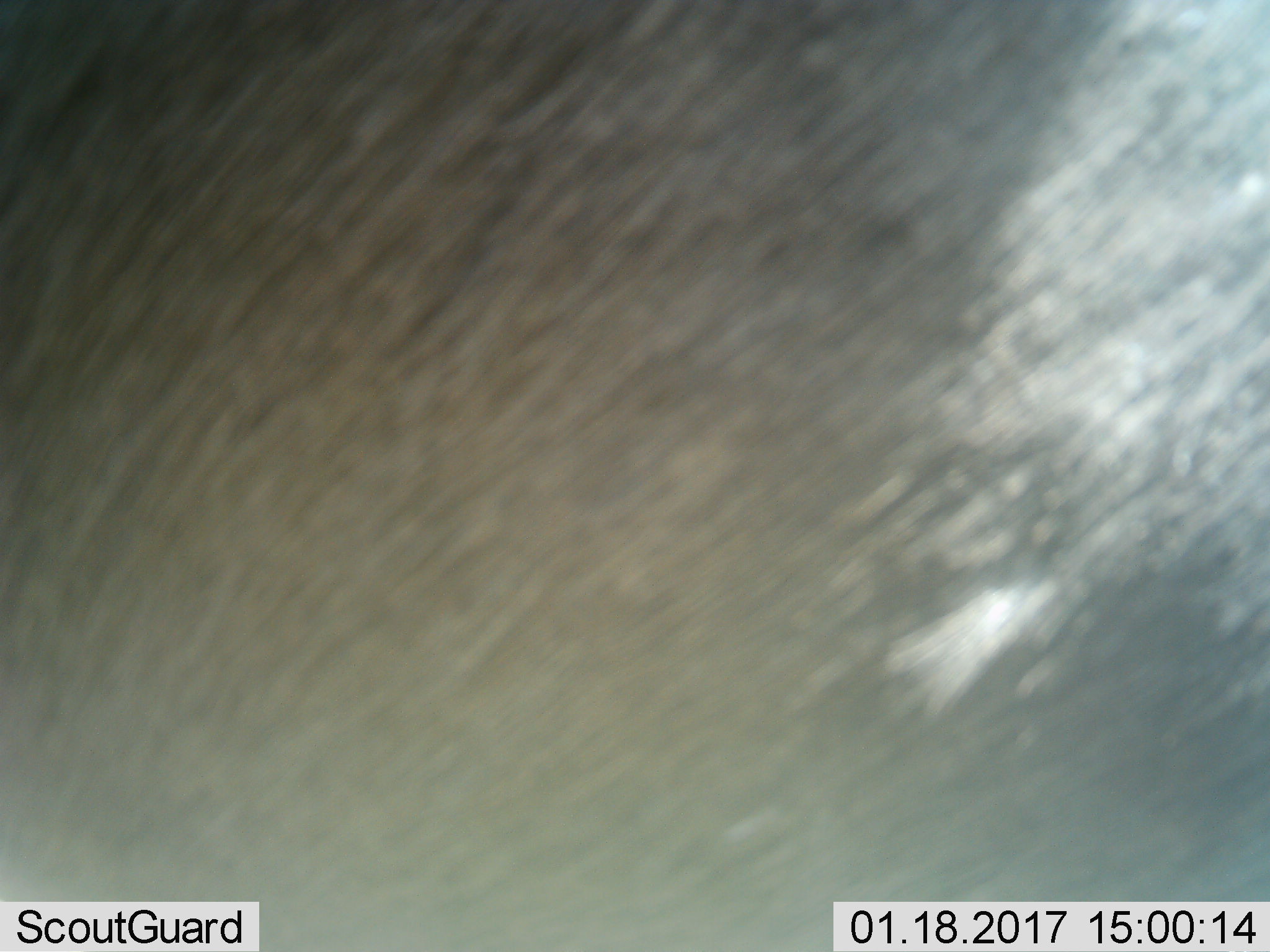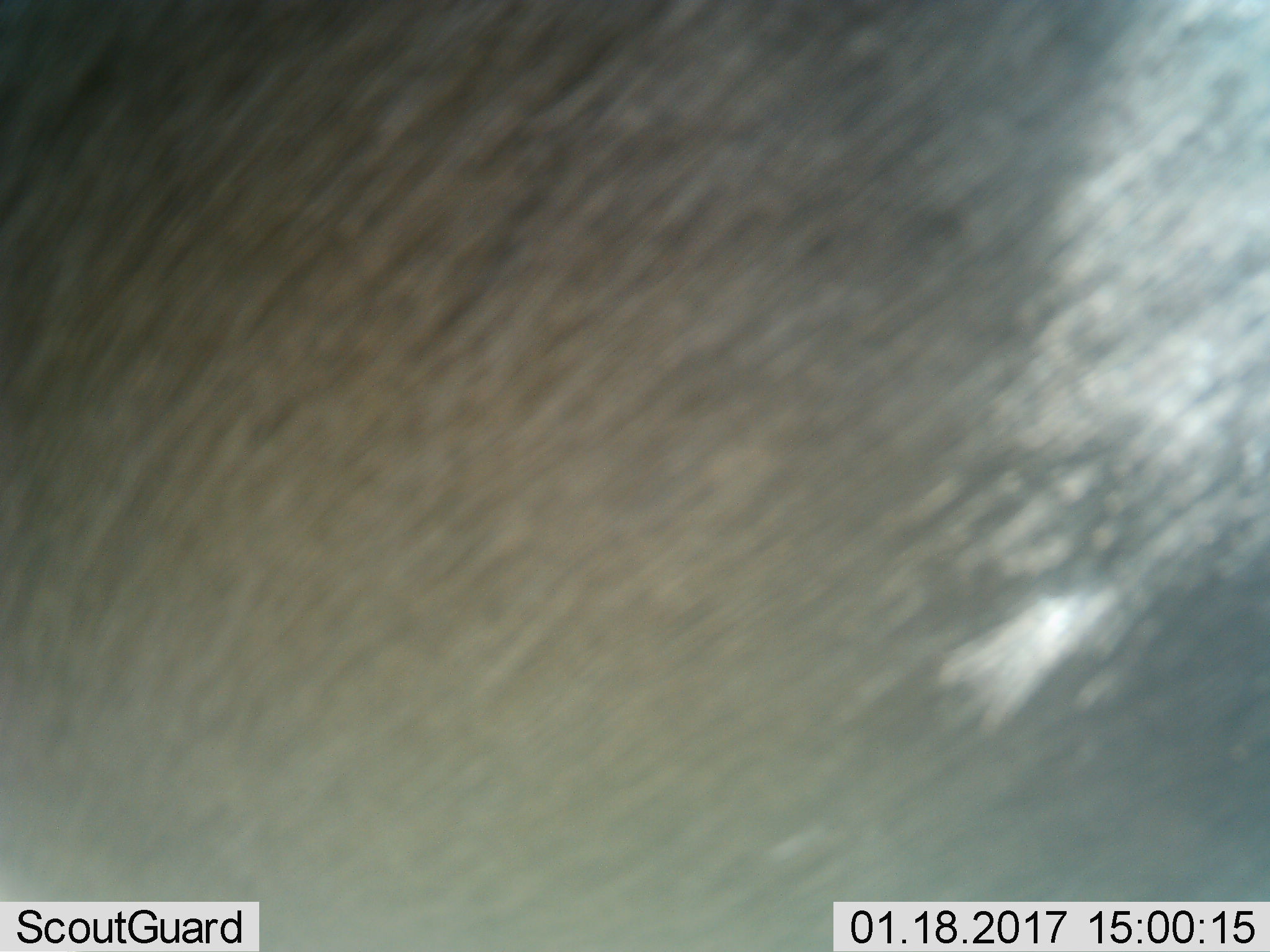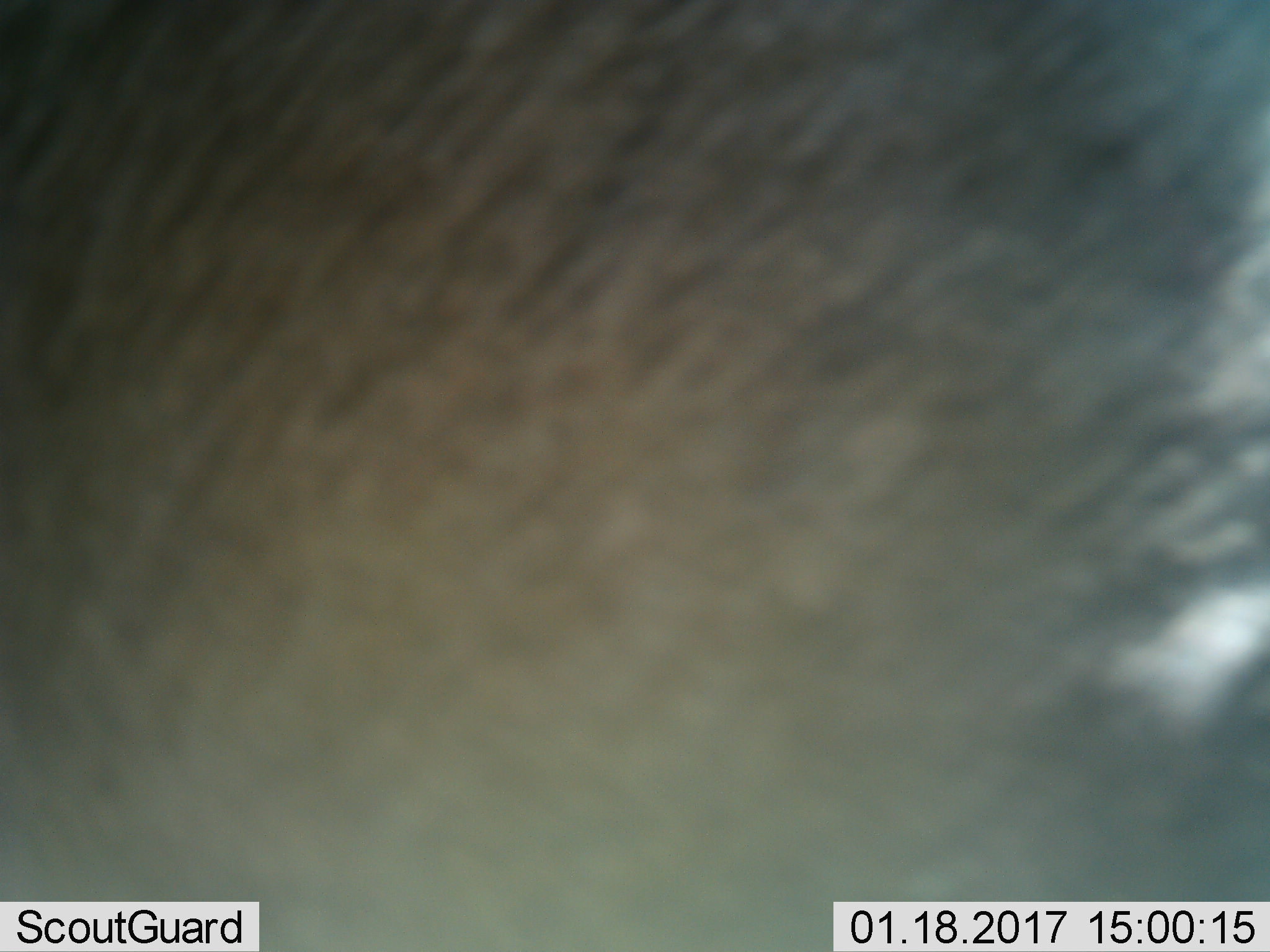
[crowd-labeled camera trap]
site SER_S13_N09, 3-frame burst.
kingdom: Animalia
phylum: Chordata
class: Mammalia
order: Artiodactyla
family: Bovidae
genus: Connochaetes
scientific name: Connochaetes taurinus taurinus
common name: blue wildebeest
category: wildebeestblue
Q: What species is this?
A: Wildebeestblue (blue wildebeest) (Connochaetes taurinus taurinus).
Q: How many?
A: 1.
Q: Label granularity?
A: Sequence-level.